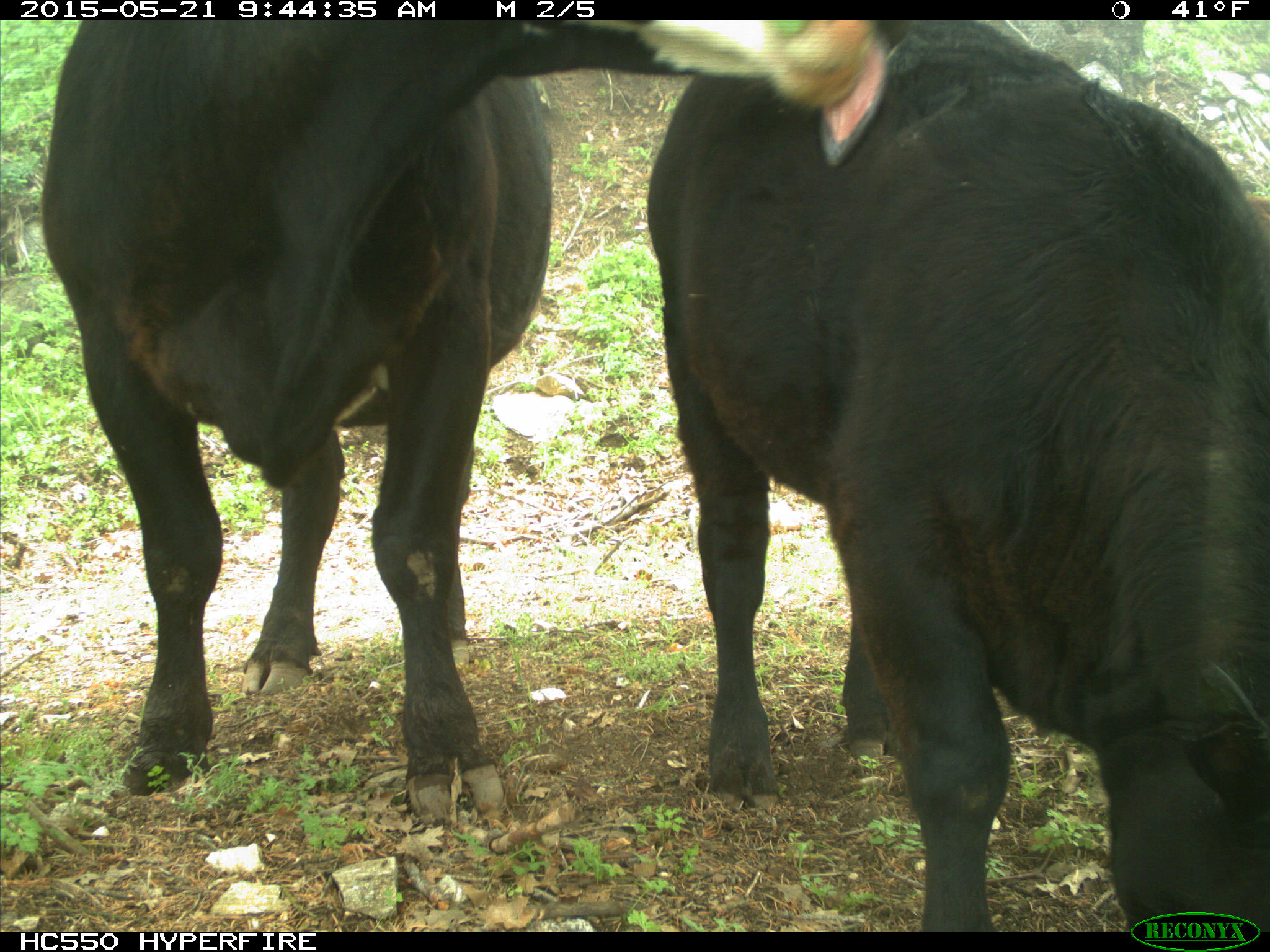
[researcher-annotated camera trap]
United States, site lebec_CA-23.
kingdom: Animalia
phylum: Chordata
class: Mammalia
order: Artiodactyla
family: Bovidae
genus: Bos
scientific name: Bos taurus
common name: domestic cow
Bos taurus (domestic cow).